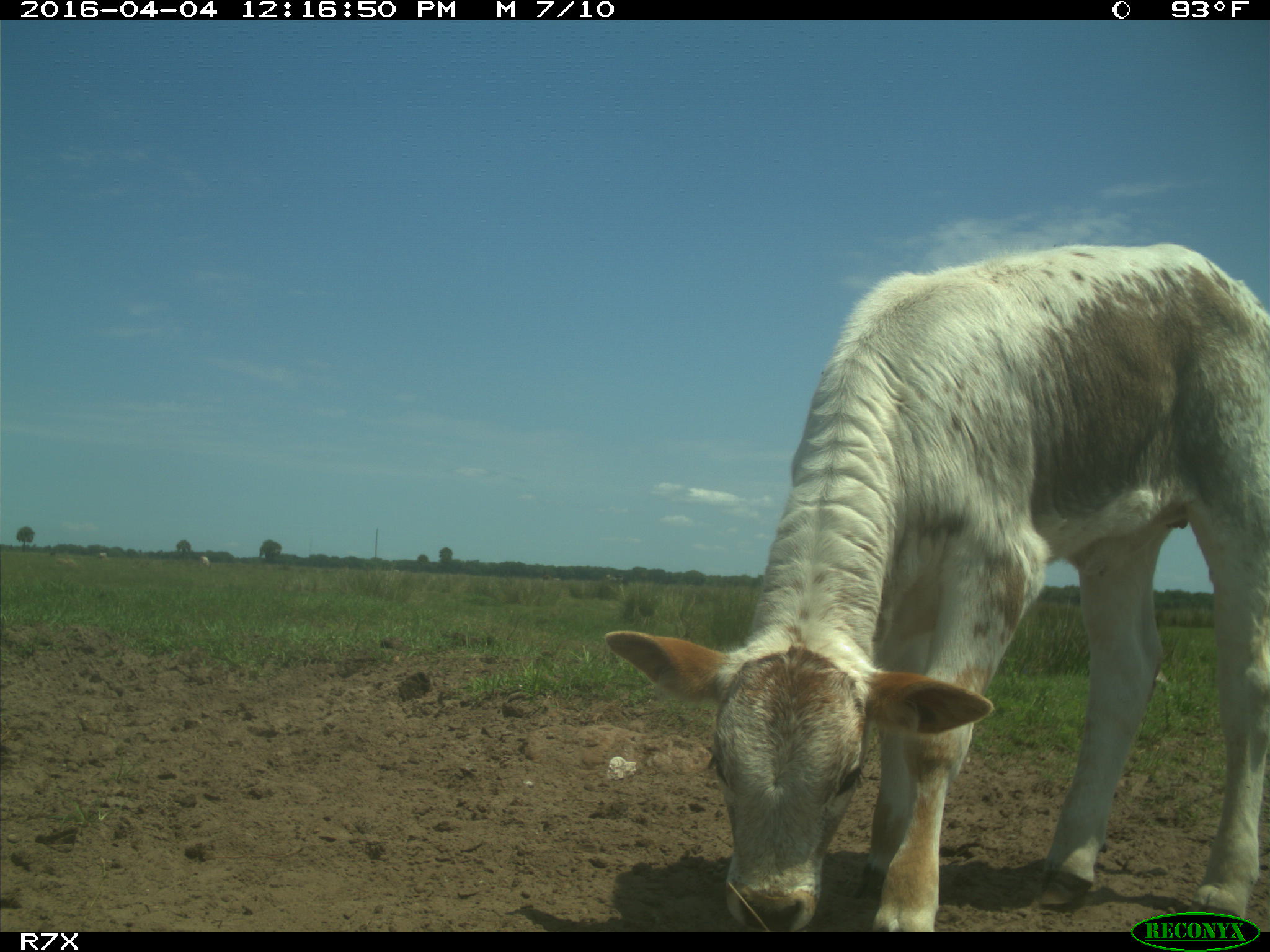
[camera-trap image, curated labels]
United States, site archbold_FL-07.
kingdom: Animalia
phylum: Chordata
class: Mammalia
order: Artiodactyla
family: Bovidae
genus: Bos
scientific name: Bos taurus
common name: domestic cow